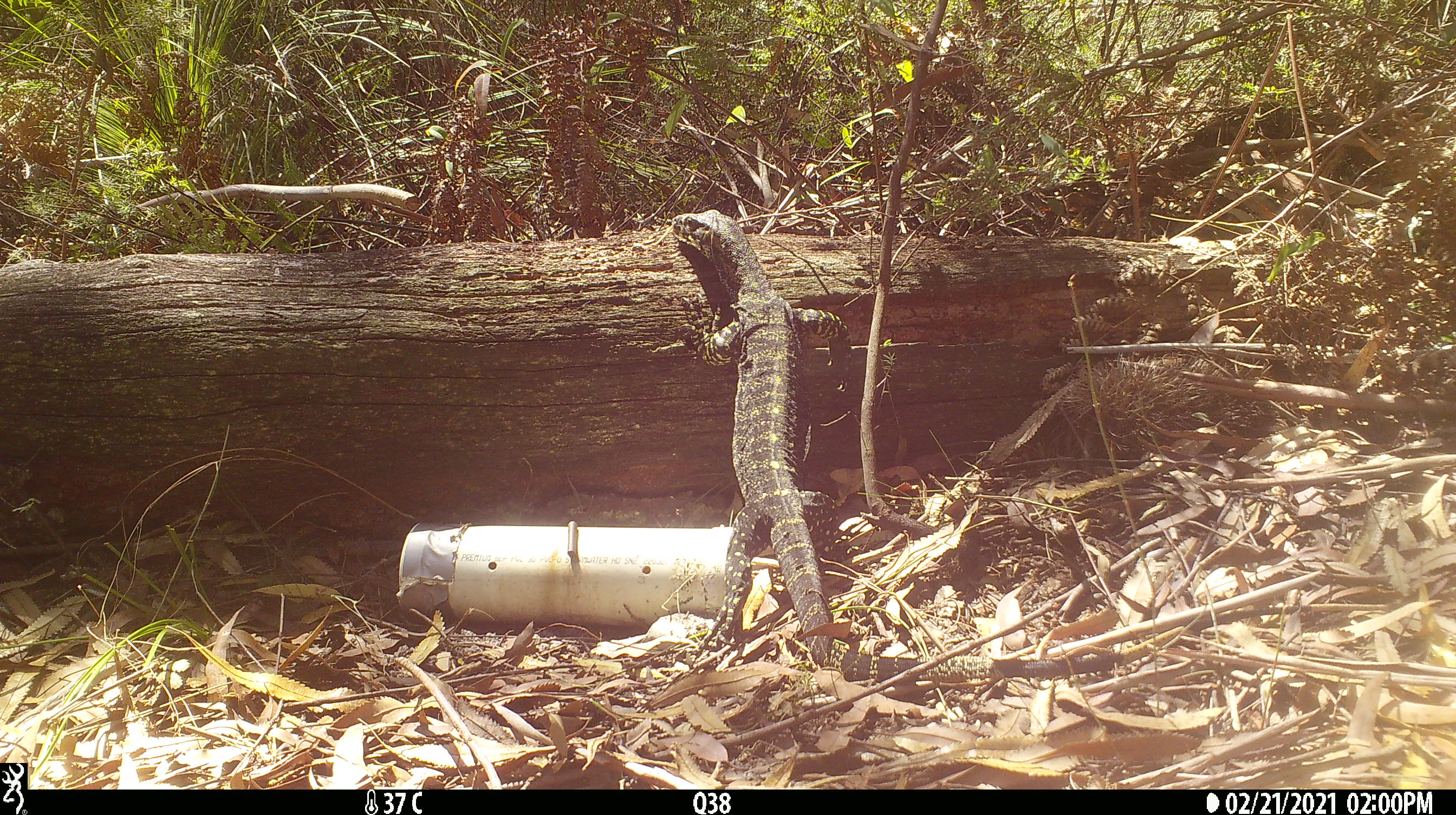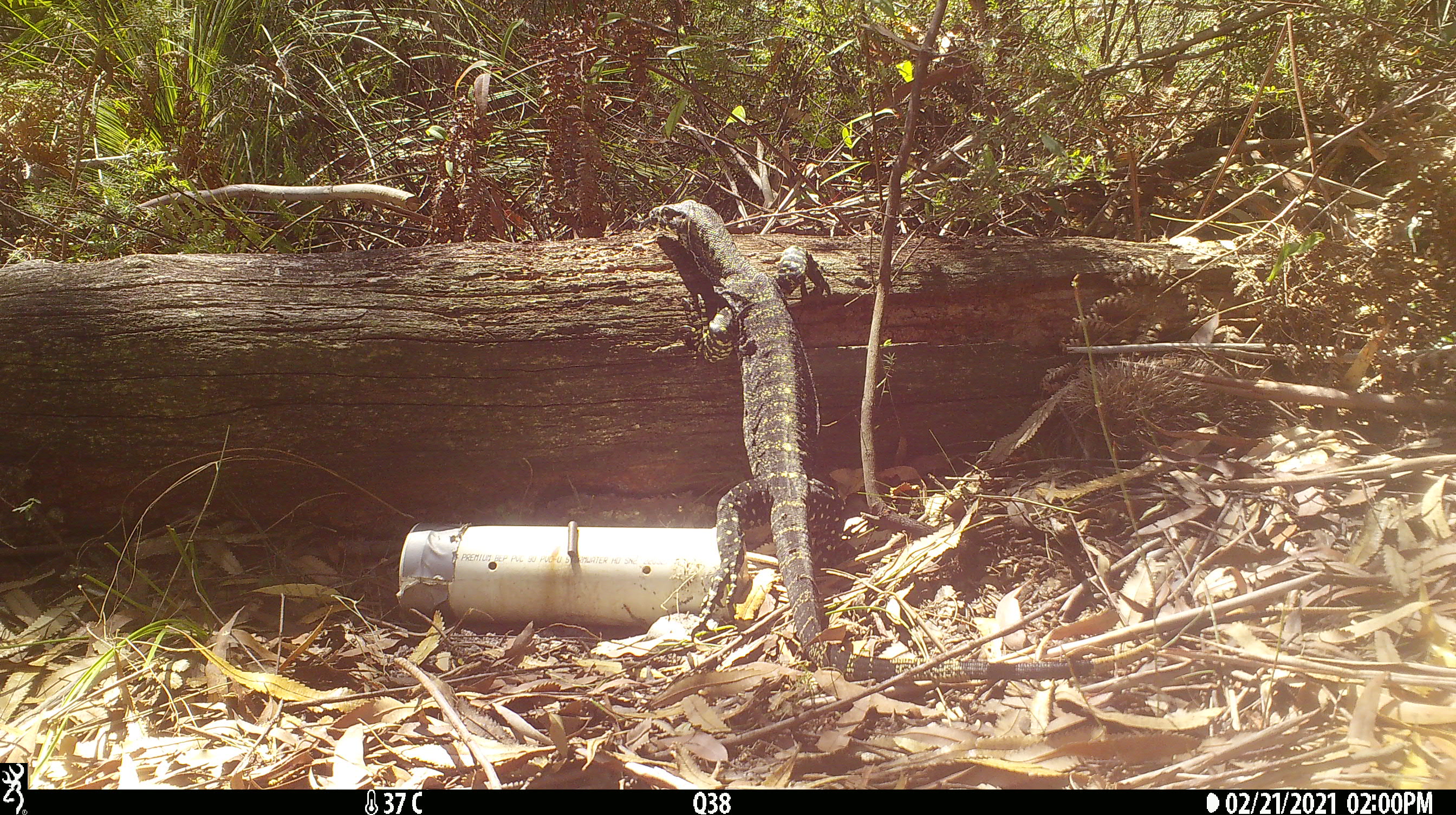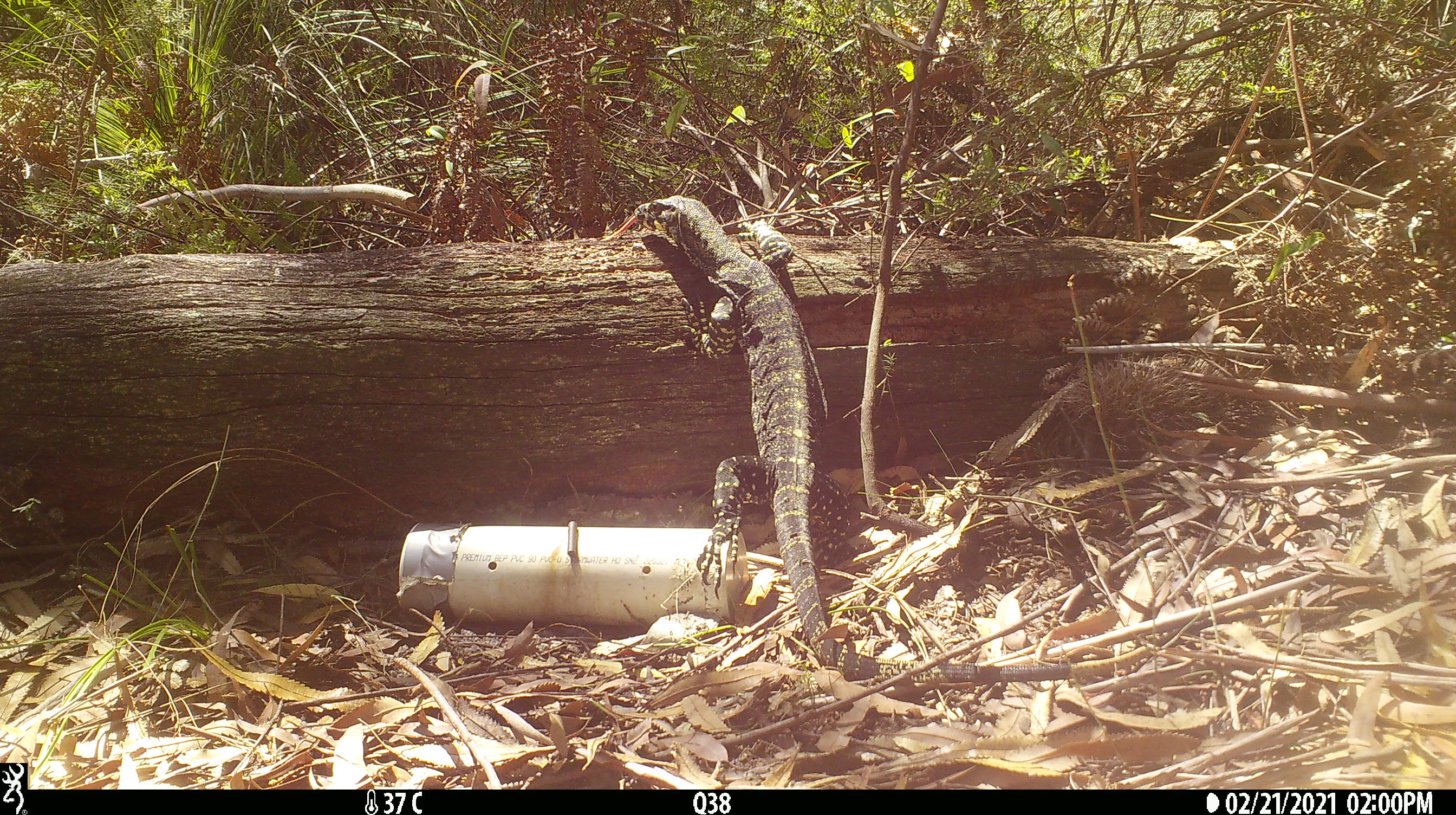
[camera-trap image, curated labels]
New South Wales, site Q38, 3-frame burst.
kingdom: Animalia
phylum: Chordata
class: Reptilia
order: Squamata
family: Varanidae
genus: Varanus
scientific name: Varanus varius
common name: lace monitor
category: goanna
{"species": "goanna (lace monitor) (Varanus varius)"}